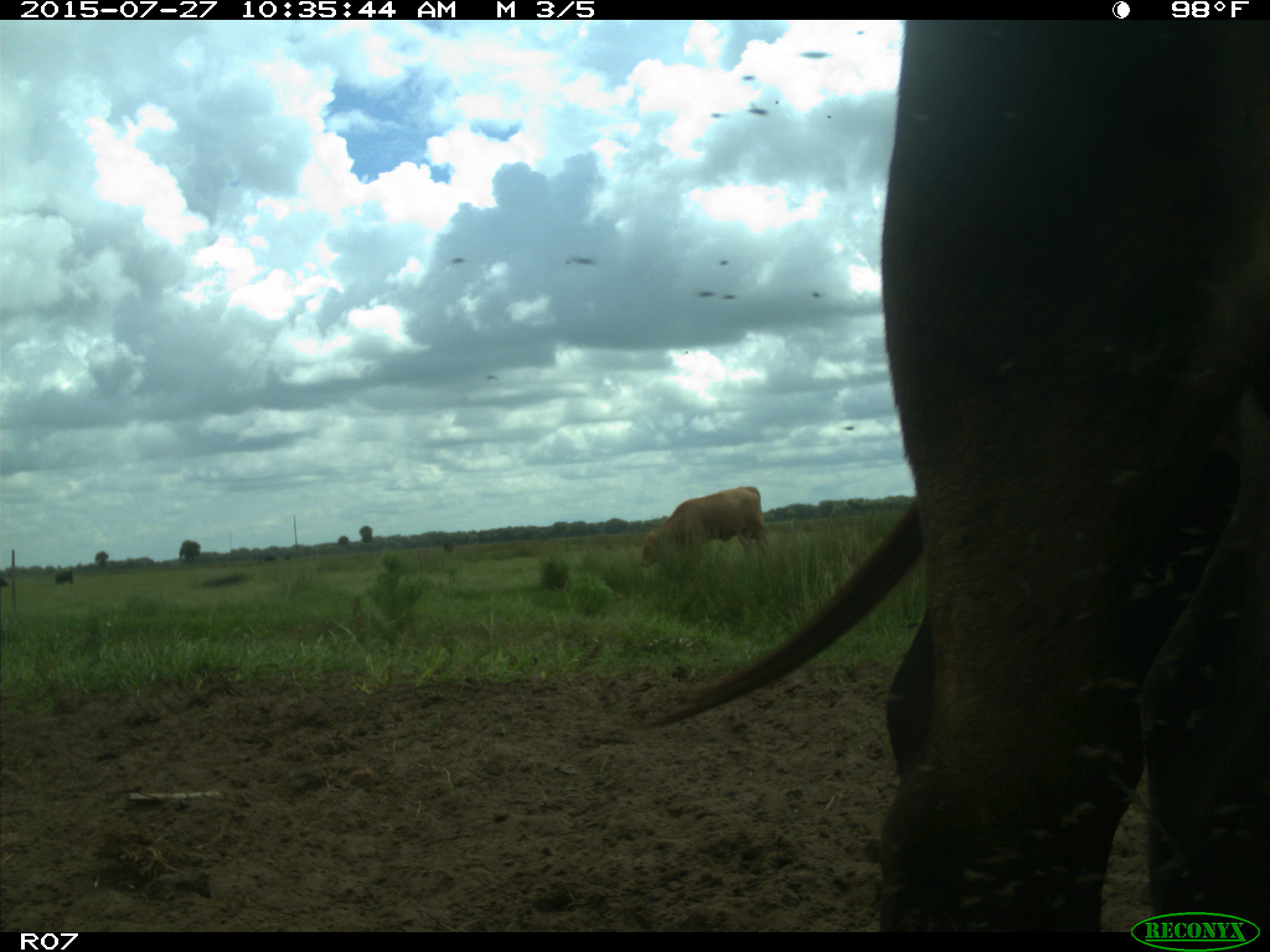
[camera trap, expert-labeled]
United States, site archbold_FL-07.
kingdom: Animalia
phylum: Chordata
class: Mammalia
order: Artiodactyla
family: Bovidae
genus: Bos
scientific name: Bos taurus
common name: domestic cow